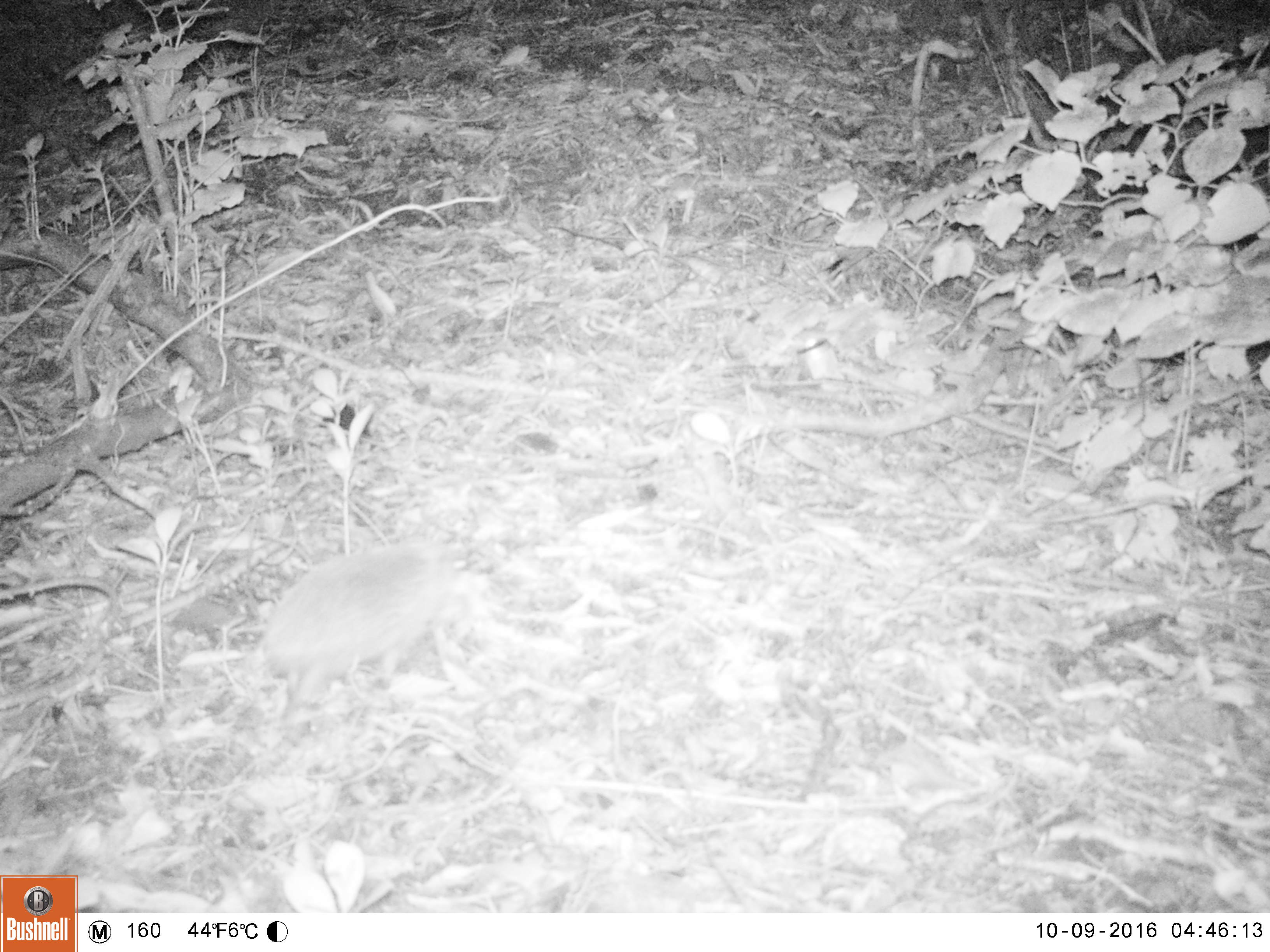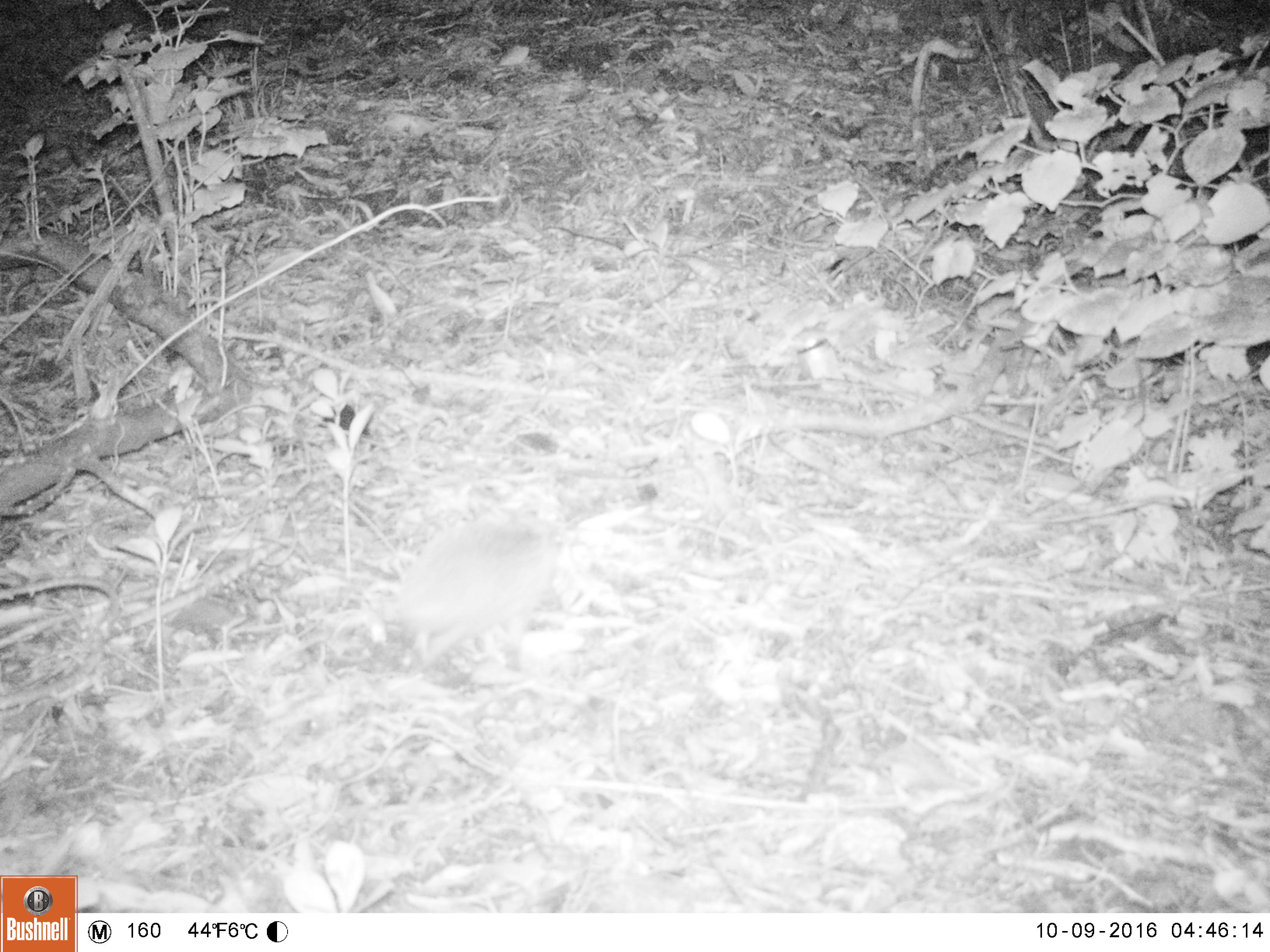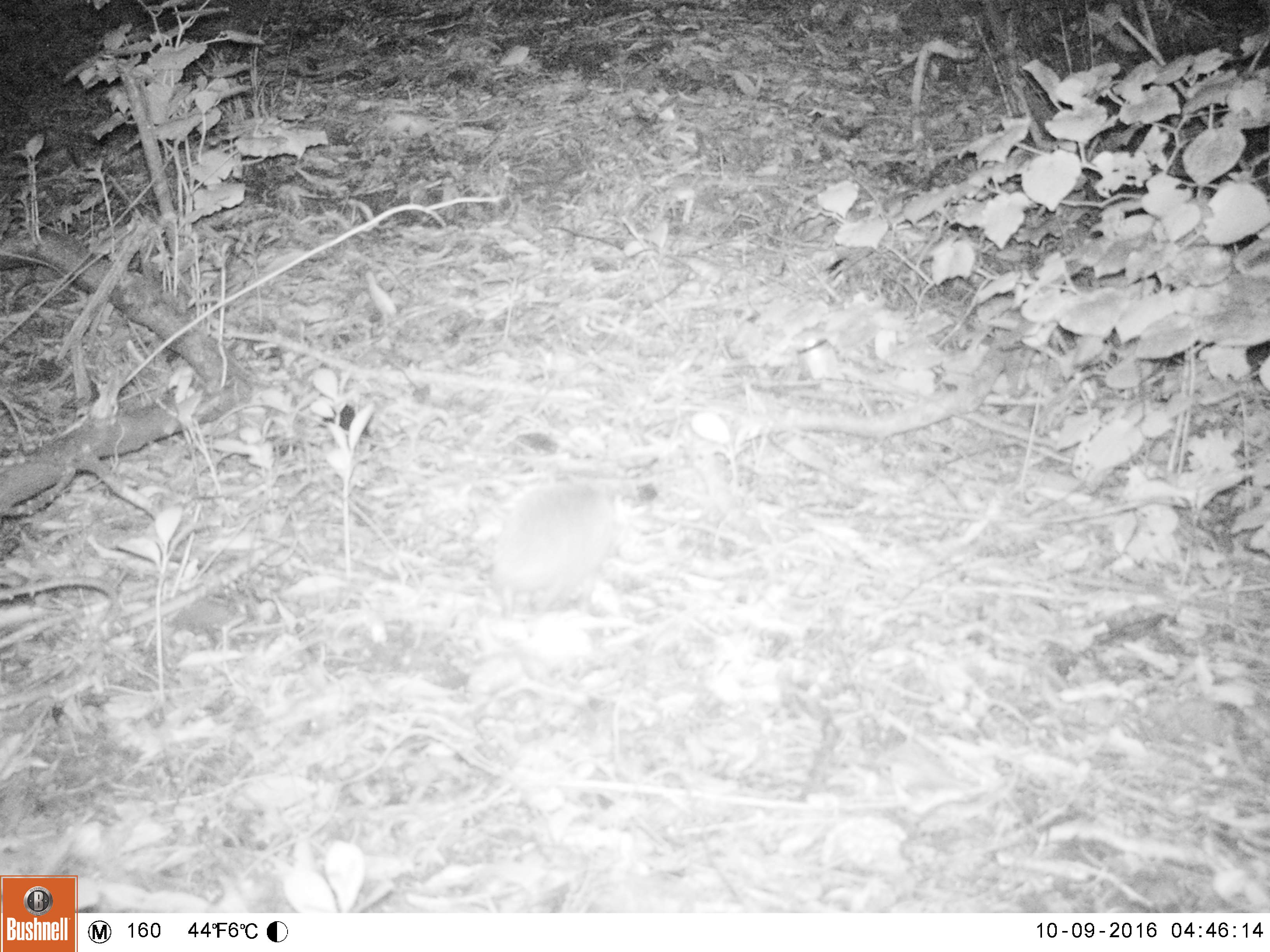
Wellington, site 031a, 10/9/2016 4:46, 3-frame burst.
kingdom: Animalia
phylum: Chordata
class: Mammalia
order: Eulipotyphla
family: Erinaceidae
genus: Erinaceus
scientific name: Erinaceus europaeus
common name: hedgehog